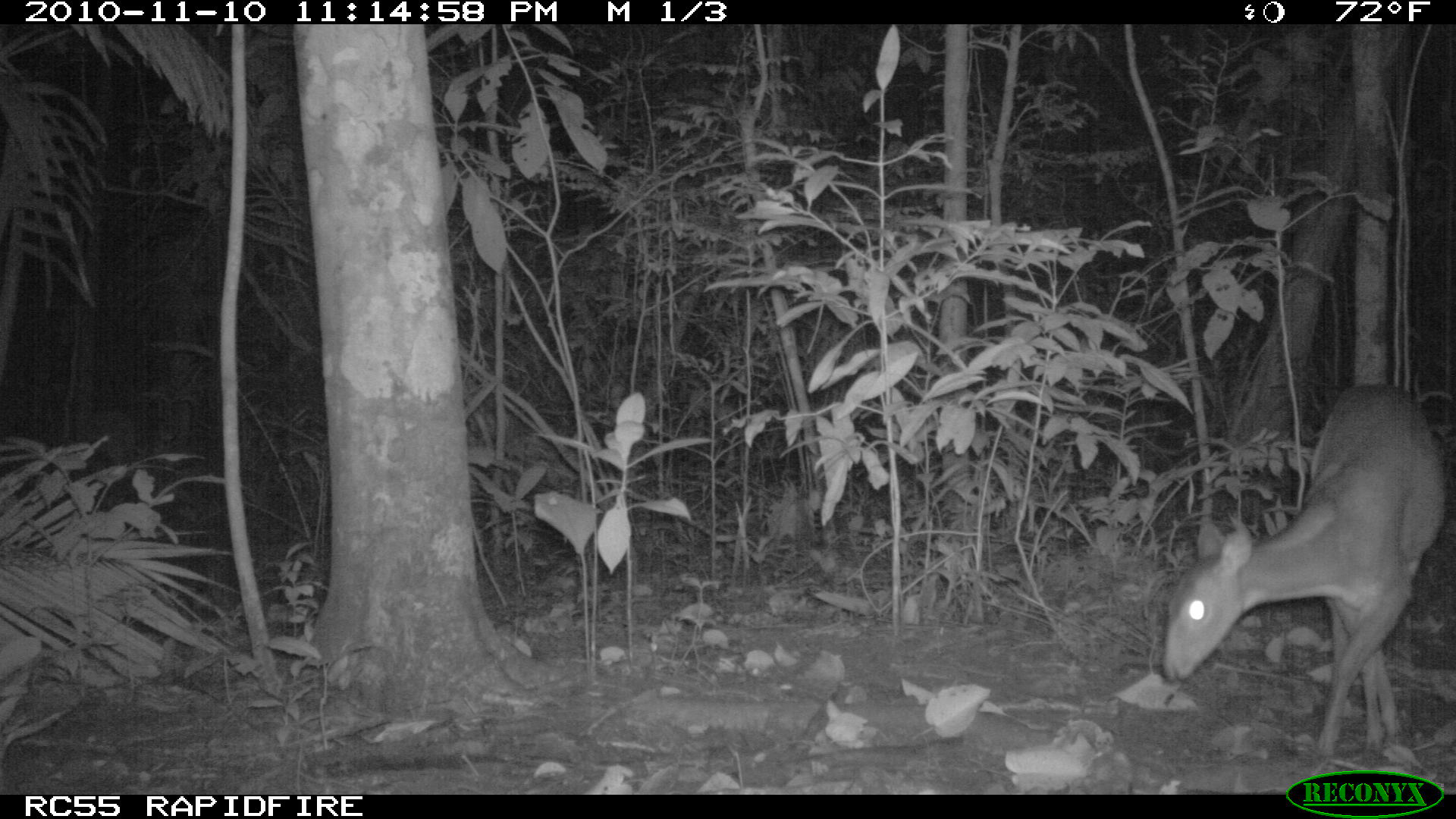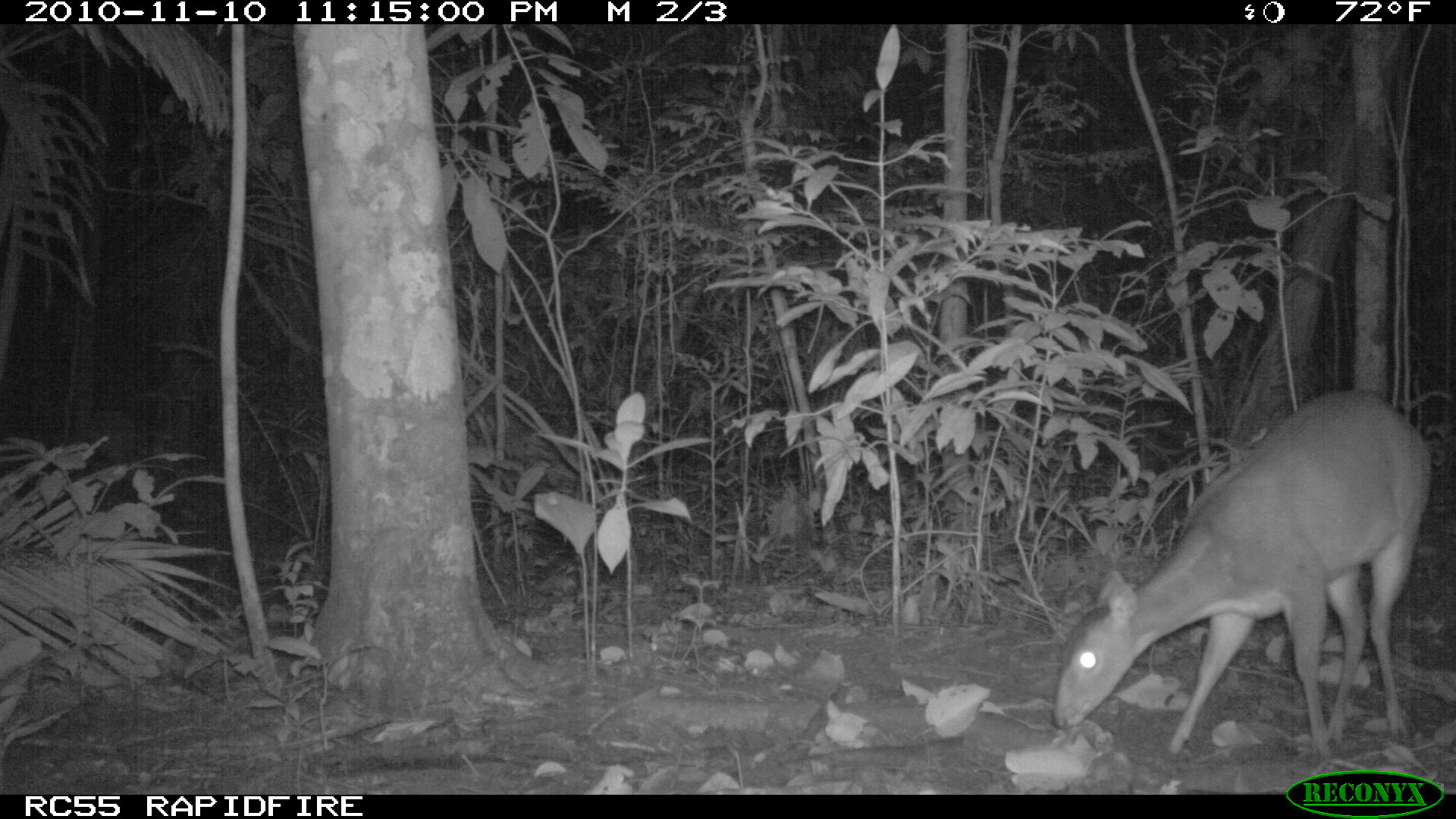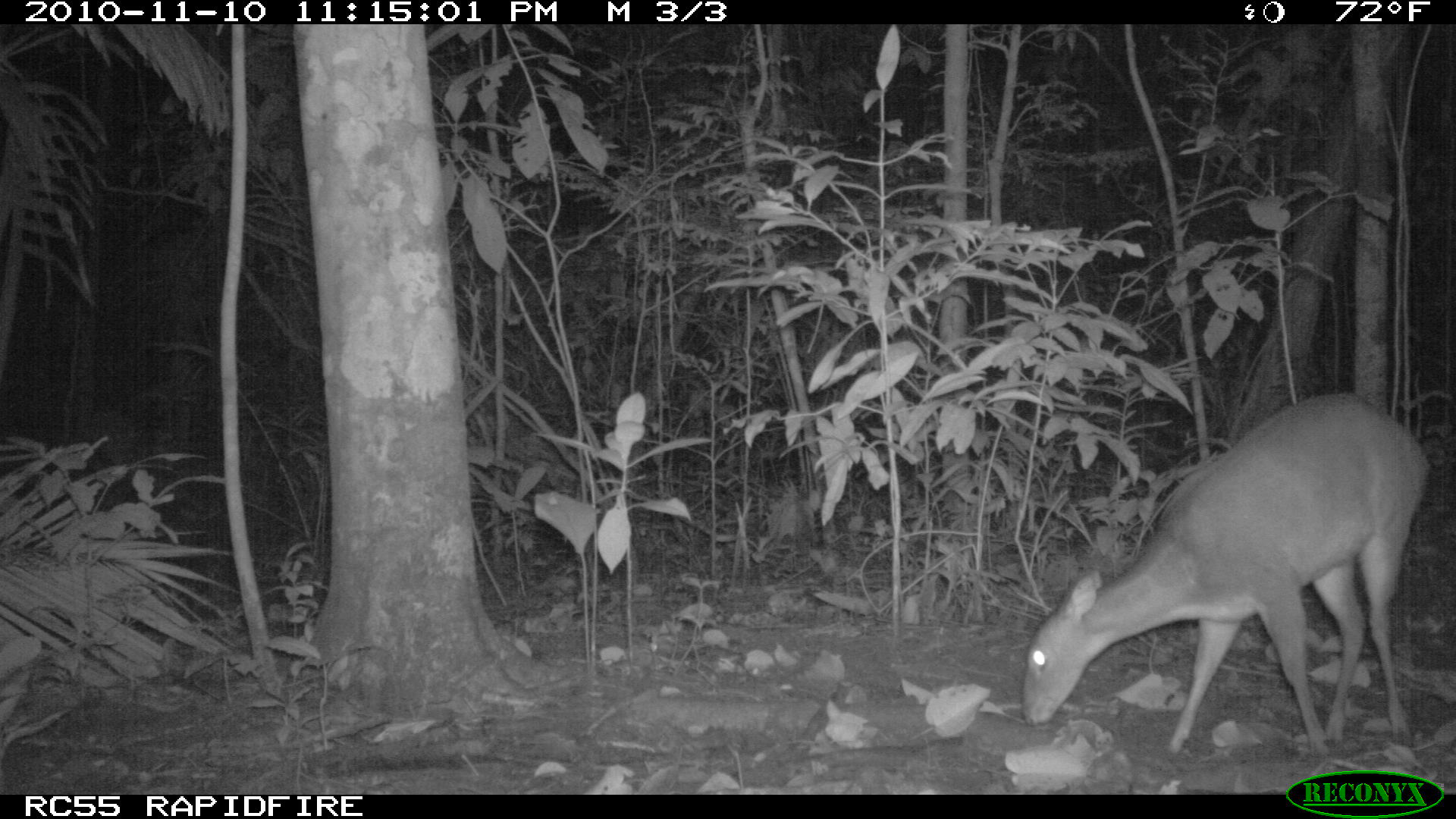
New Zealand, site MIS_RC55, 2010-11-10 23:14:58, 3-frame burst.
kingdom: Animalia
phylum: Chordata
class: Mammalia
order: Artiodactyla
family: Cervidae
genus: Odocoileus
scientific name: Odocoileus virginianus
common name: white-tailed deer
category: white tailed deer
White tailed deer (white-tailed deer) (Odocoileus virginianus).